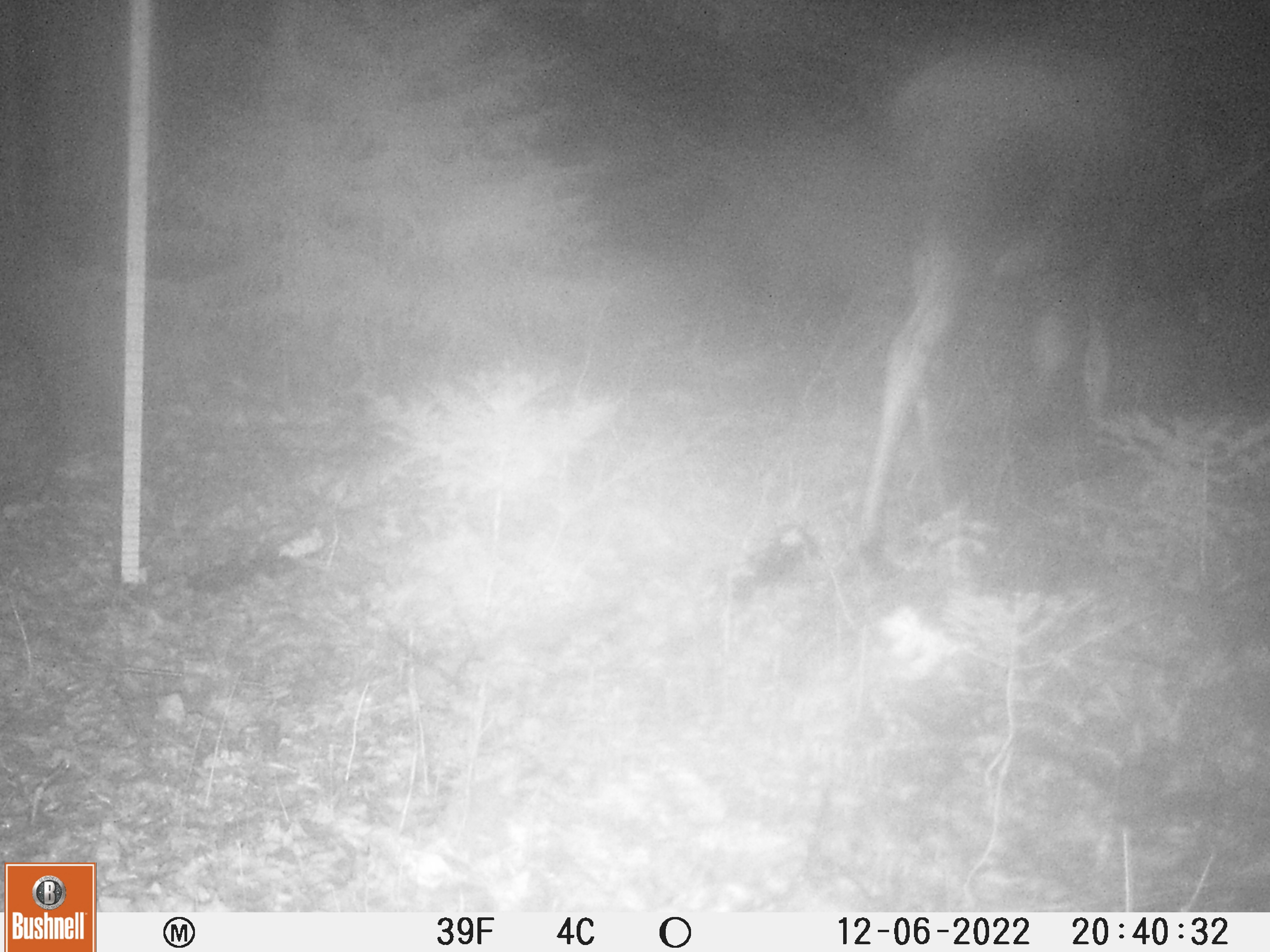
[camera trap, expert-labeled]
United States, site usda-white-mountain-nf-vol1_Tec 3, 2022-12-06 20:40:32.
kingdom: Animalia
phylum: Chordata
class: Mammalia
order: Artiodactyla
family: Cervidae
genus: Alces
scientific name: Alces alces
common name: moose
Moose (Alces alces).